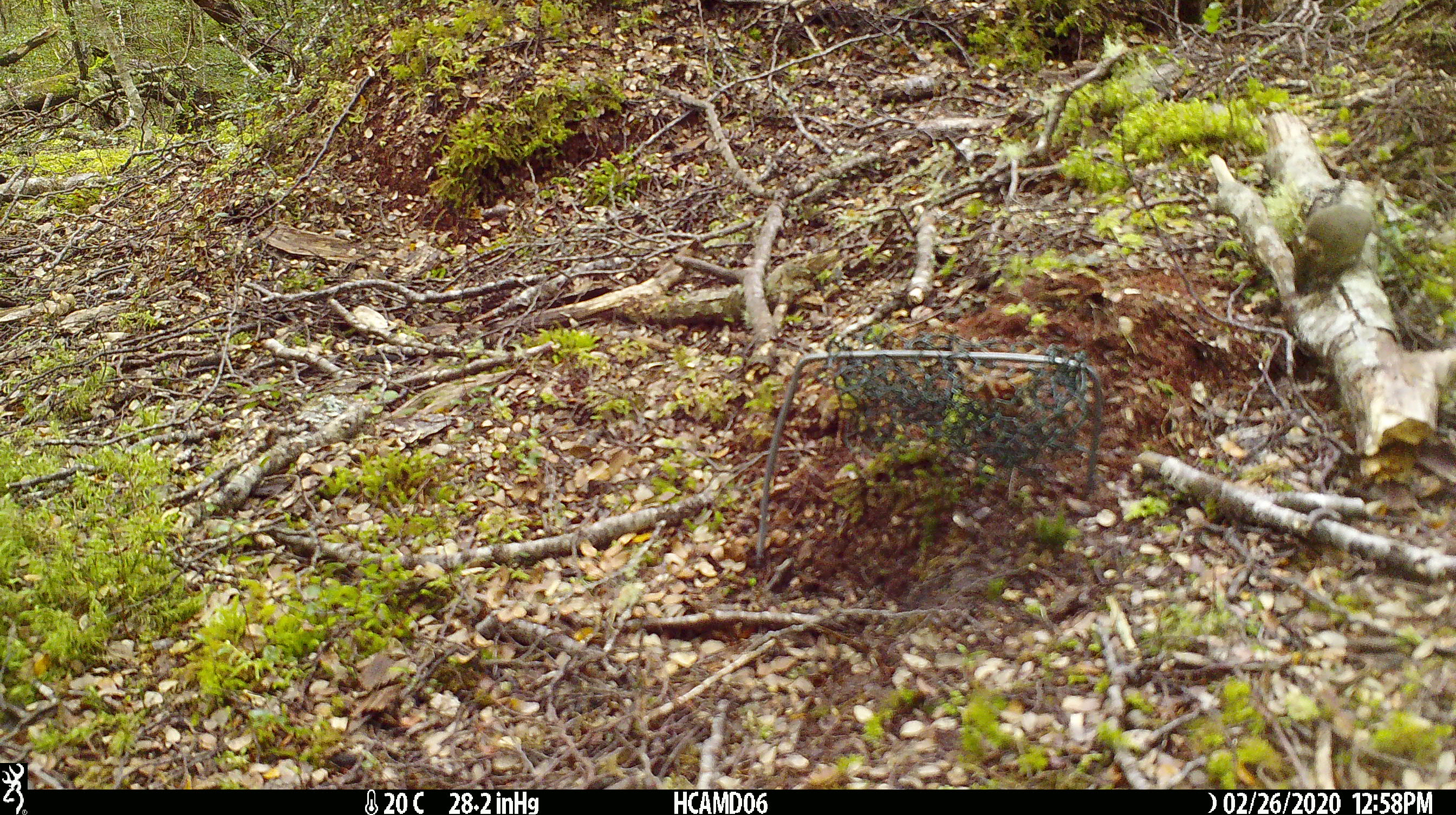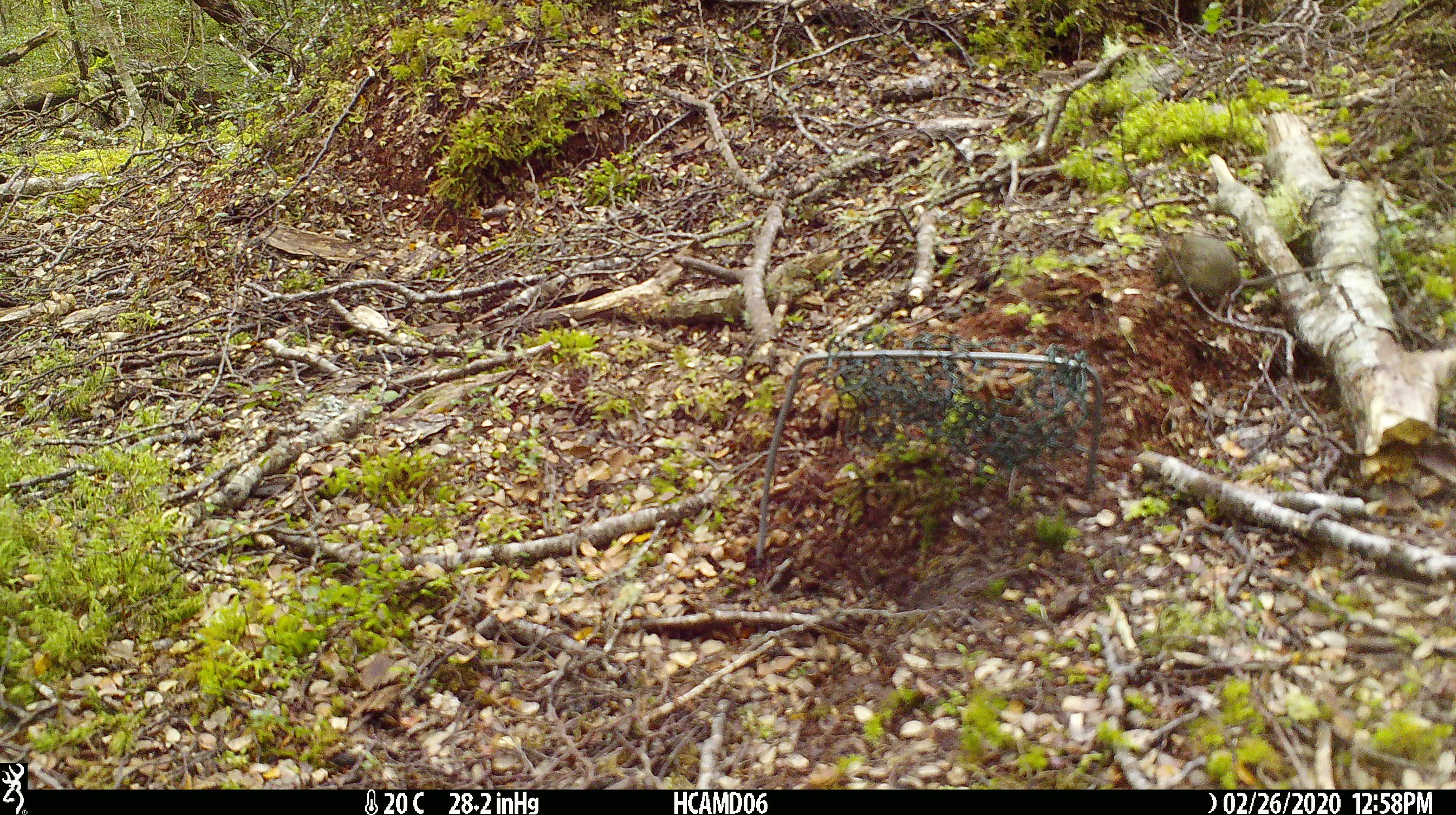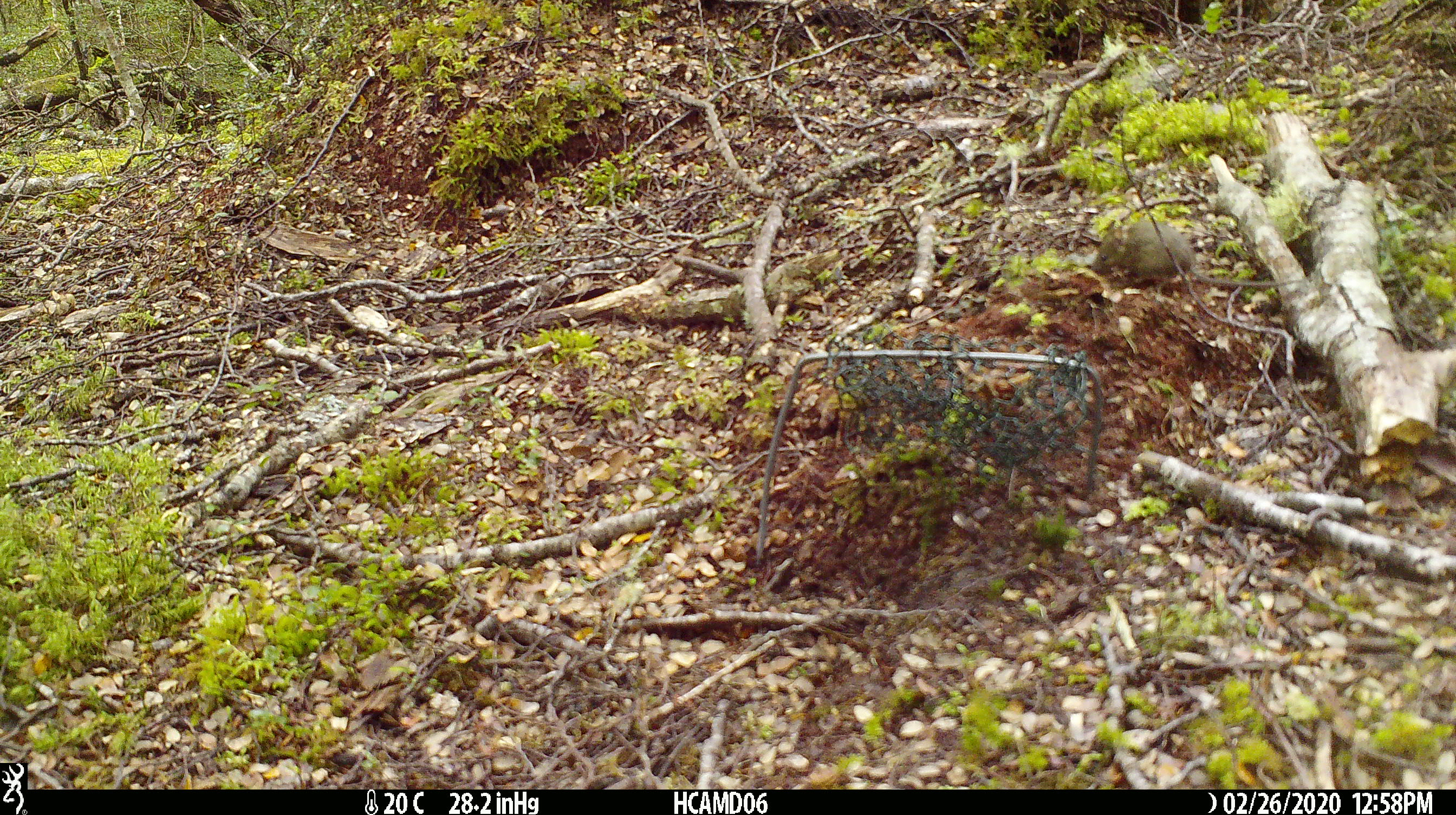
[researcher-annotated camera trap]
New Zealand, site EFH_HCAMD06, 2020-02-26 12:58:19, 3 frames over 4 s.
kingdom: Animalia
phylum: Chordata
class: Mammalia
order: Rodentia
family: Muridae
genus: Mus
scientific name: Mus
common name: mouse